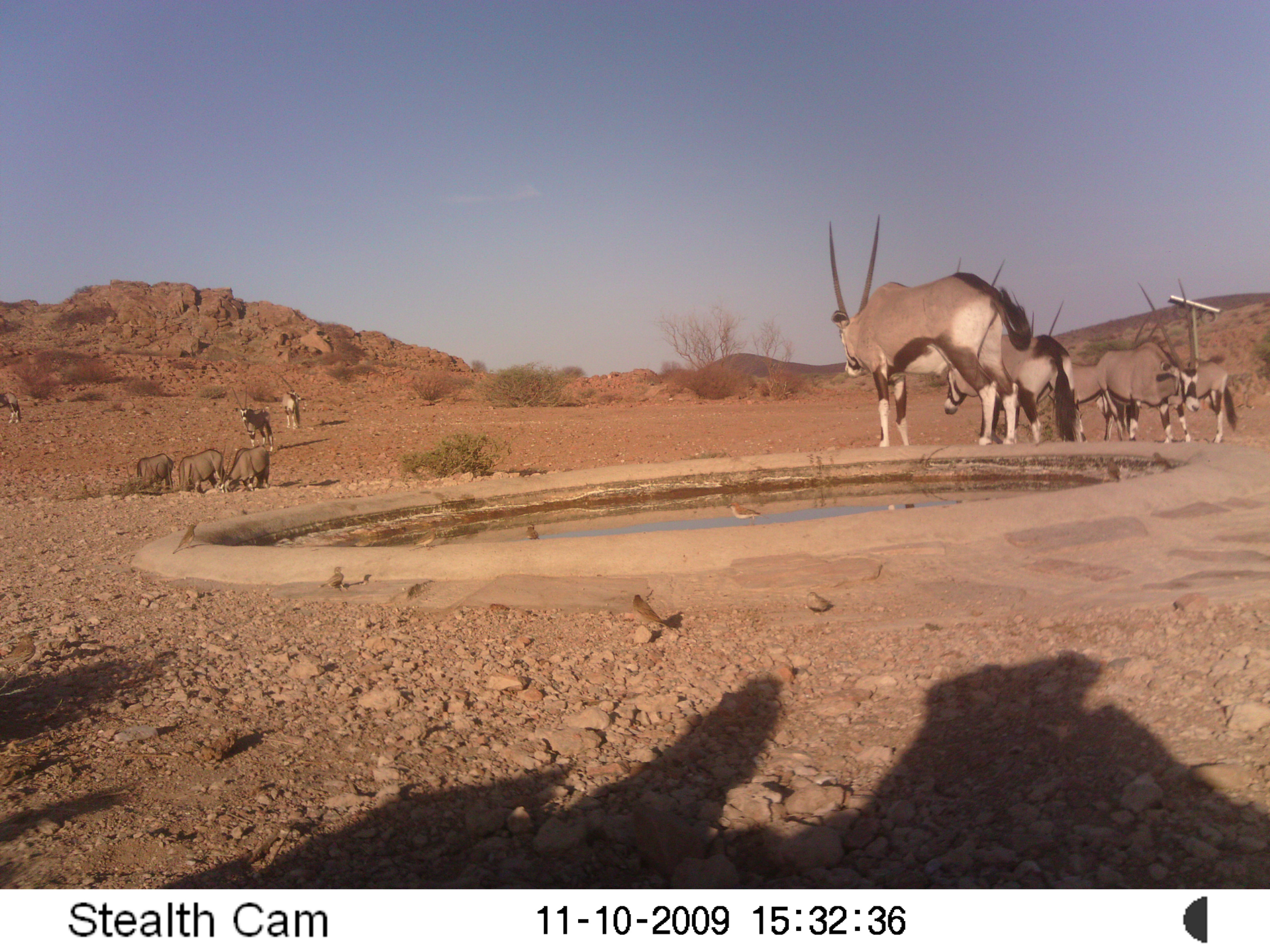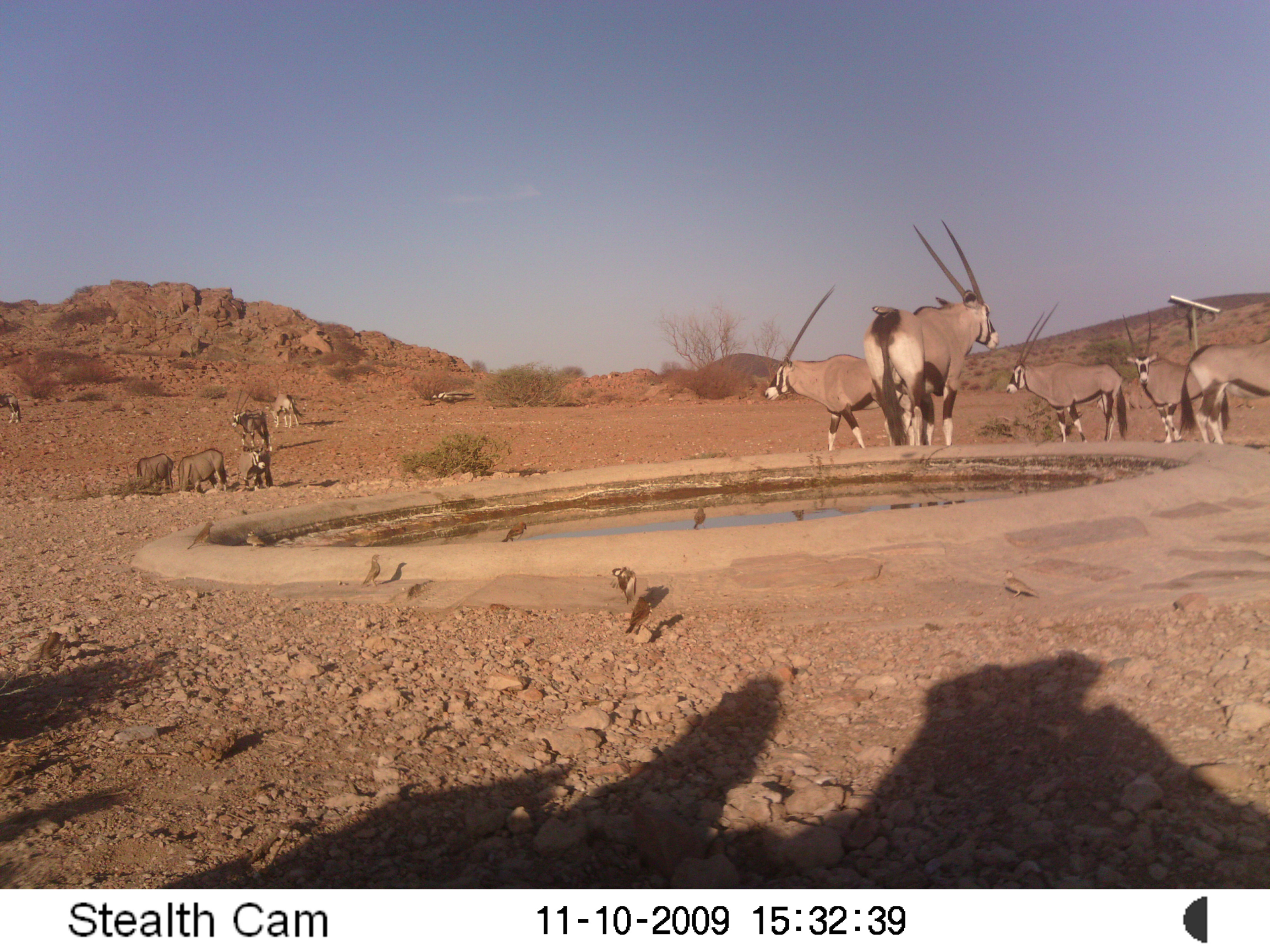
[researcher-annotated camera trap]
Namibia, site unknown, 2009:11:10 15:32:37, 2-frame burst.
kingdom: Animalia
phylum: Chordata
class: Mammalia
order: Artiodactyla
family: Bovidae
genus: Oryx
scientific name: Oryx gazella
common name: gemsbok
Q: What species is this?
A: Oryx gazella (gemsbok).